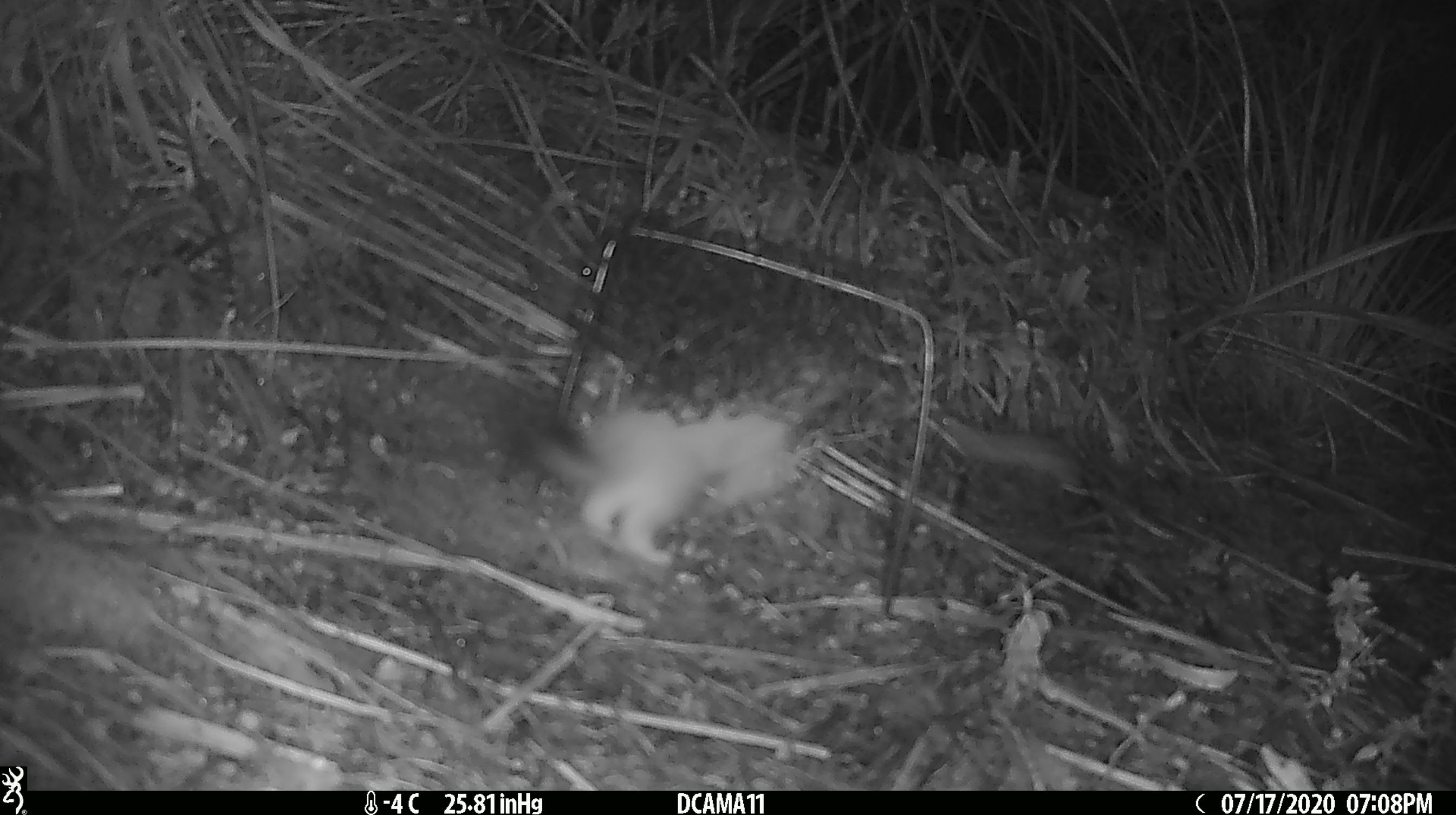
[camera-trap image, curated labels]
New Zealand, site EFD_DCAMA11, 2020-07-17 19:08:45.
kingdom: Animalia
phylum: Chordata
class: Mammalia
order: Carnivora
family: Mustelidae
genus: Mustela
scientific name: Mustela erminea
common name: stoat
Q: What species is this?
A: Stoat (Mustela erminea).